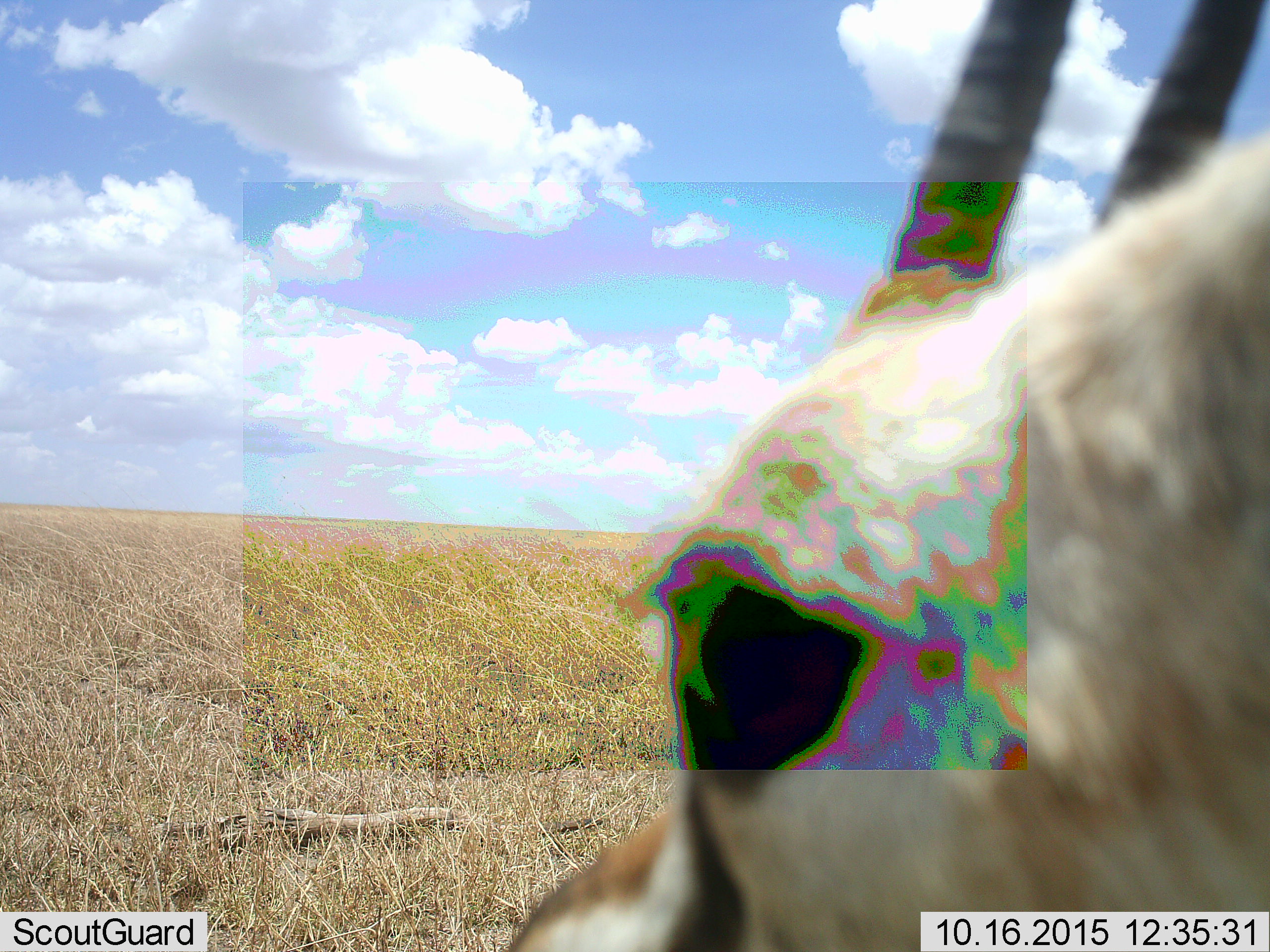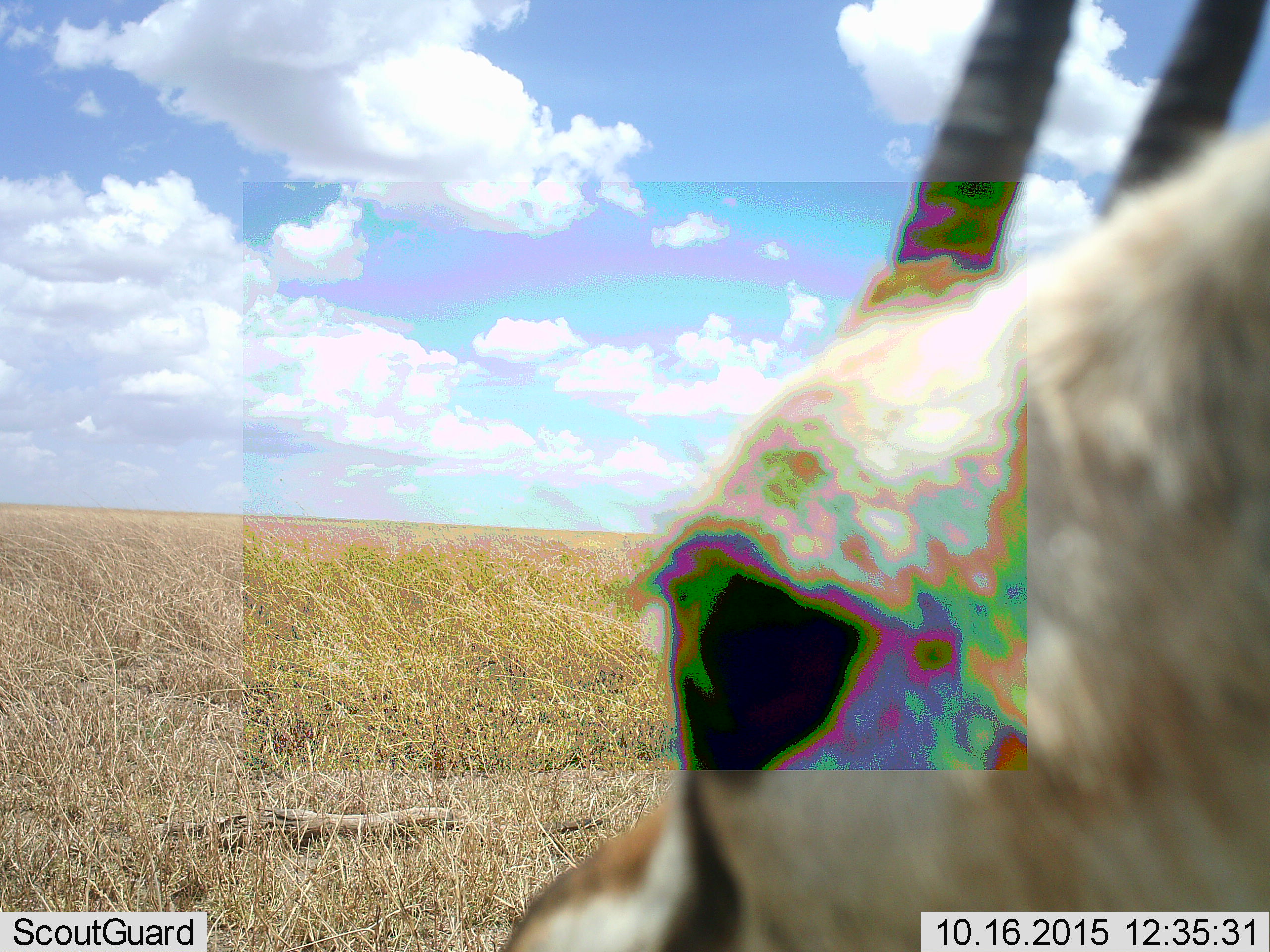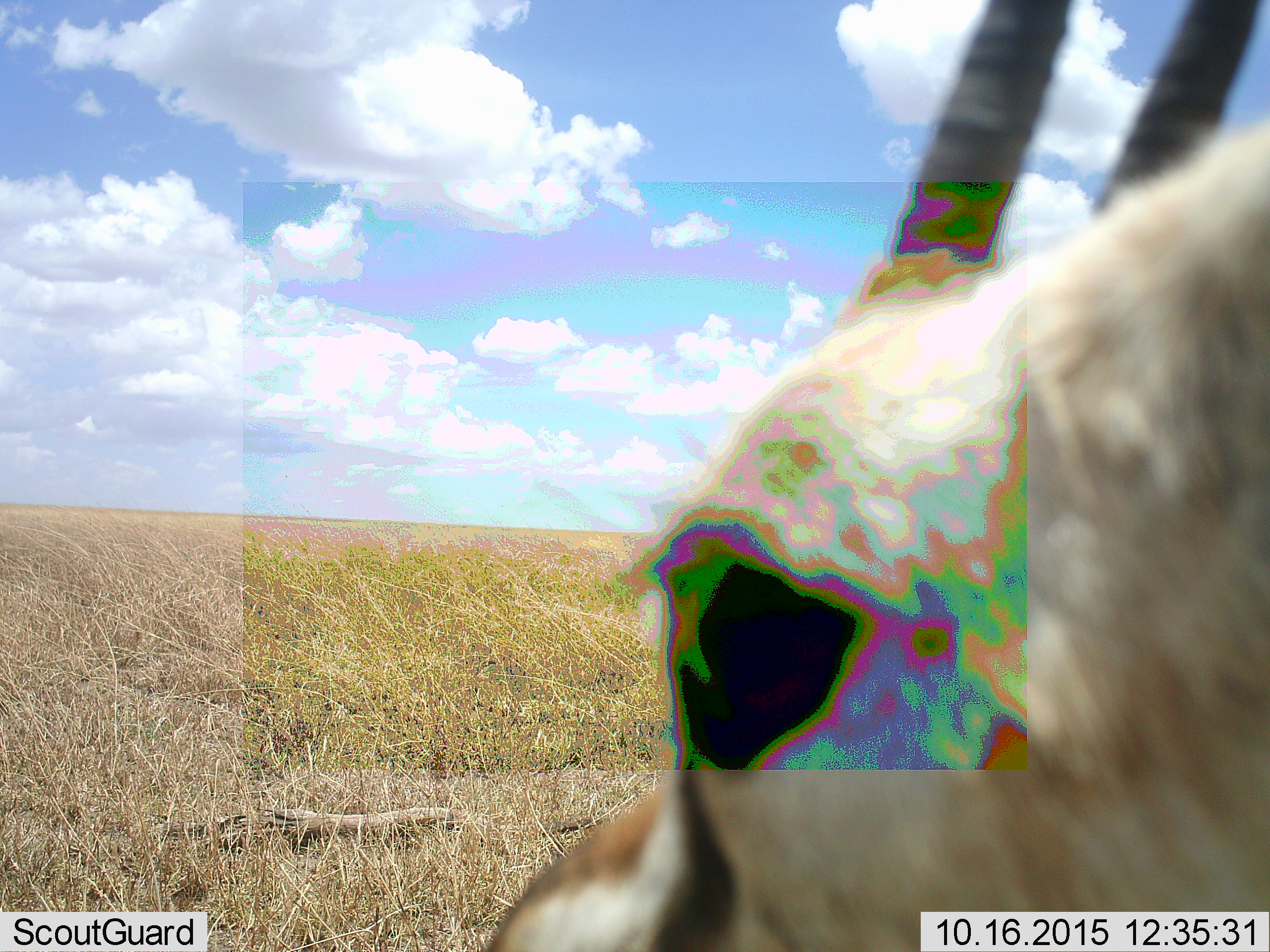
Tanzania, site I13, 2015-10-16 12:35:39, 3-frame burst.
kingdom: Animalia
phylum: Chordata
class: Mammalia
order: Artiodactyla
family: Bovidae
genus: Eudorcas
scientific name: Eudorcas thomsonii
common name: thomson's gazelle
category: gazellethomsons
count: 1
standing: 71%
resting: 14%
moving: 0%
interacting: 14%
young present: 0%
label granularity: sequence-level